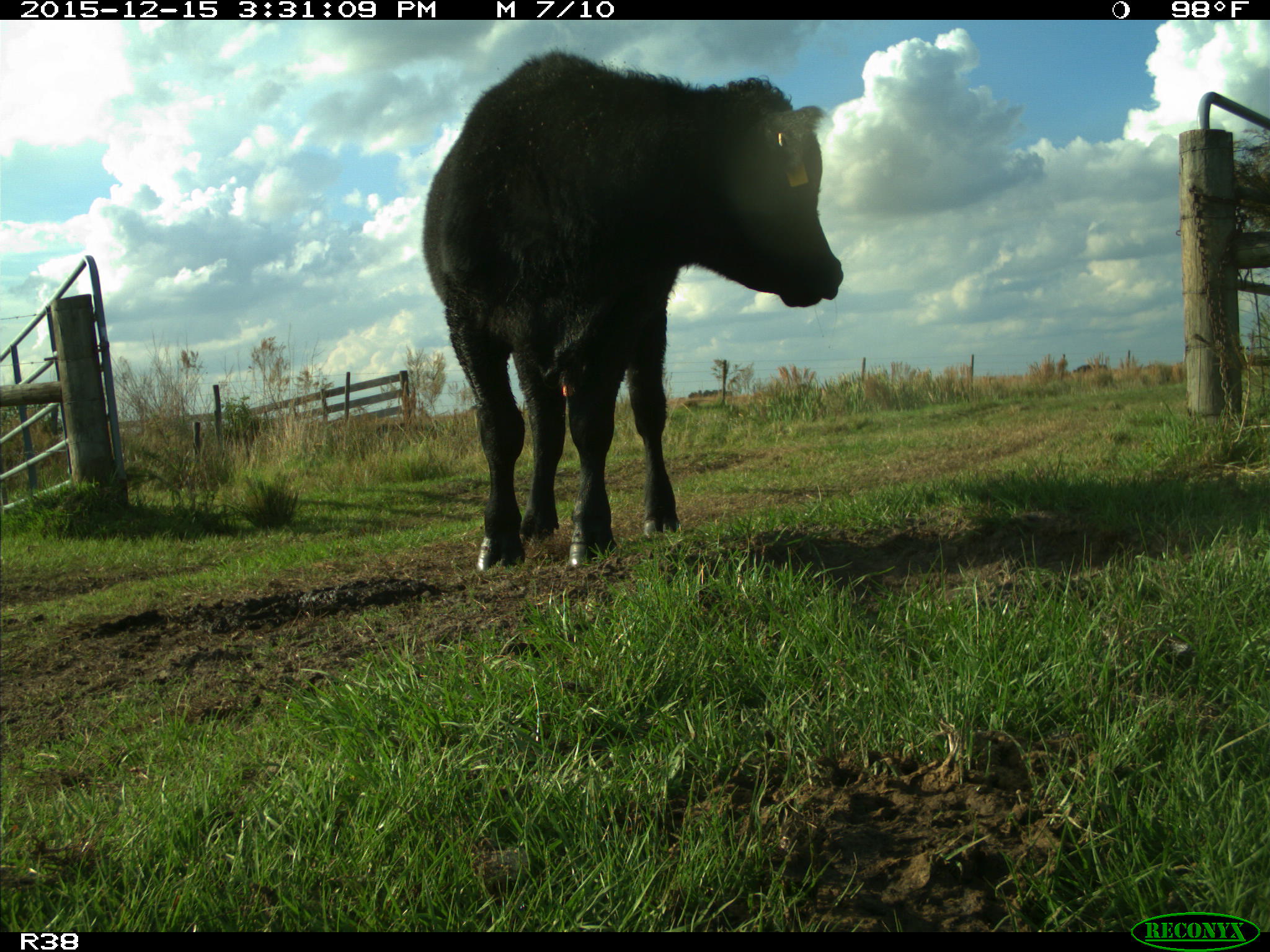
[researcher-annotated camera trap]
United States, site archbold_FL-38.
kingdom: Animalia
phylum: Chordata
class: Mammalia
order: Artiodactyla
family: Bovidae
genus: Bos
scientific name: Bos taurus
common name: domestic cow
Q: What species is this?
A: Bos taurus (domestic cow).